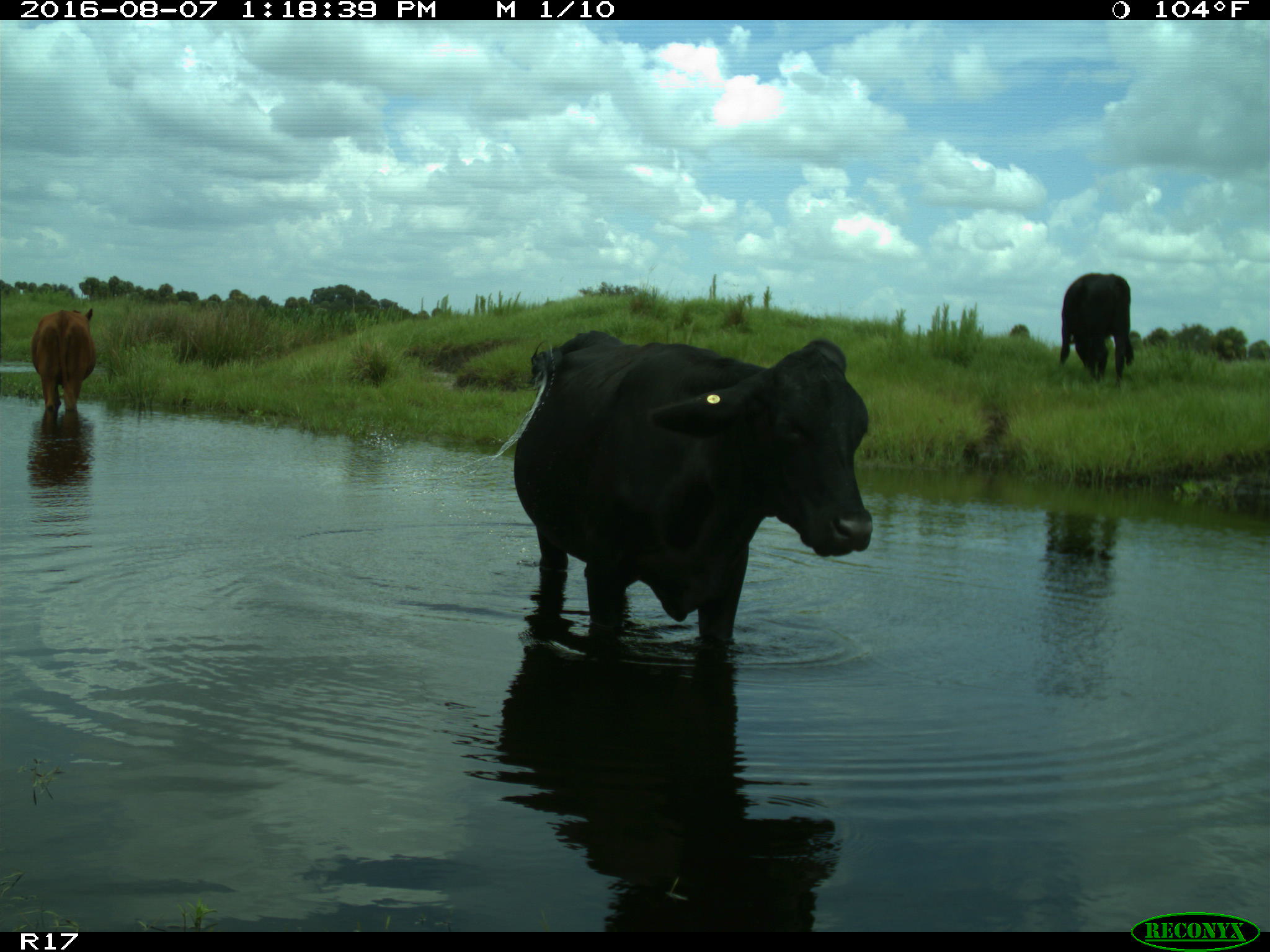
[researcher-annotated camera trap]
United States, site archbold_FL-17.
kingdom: Animalia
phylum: Chordata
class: Mammalia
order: Artiodactyla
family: Bovidae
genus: Bos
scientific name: Bos taurus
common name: domestic cow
Bos taurus (domestic cow).